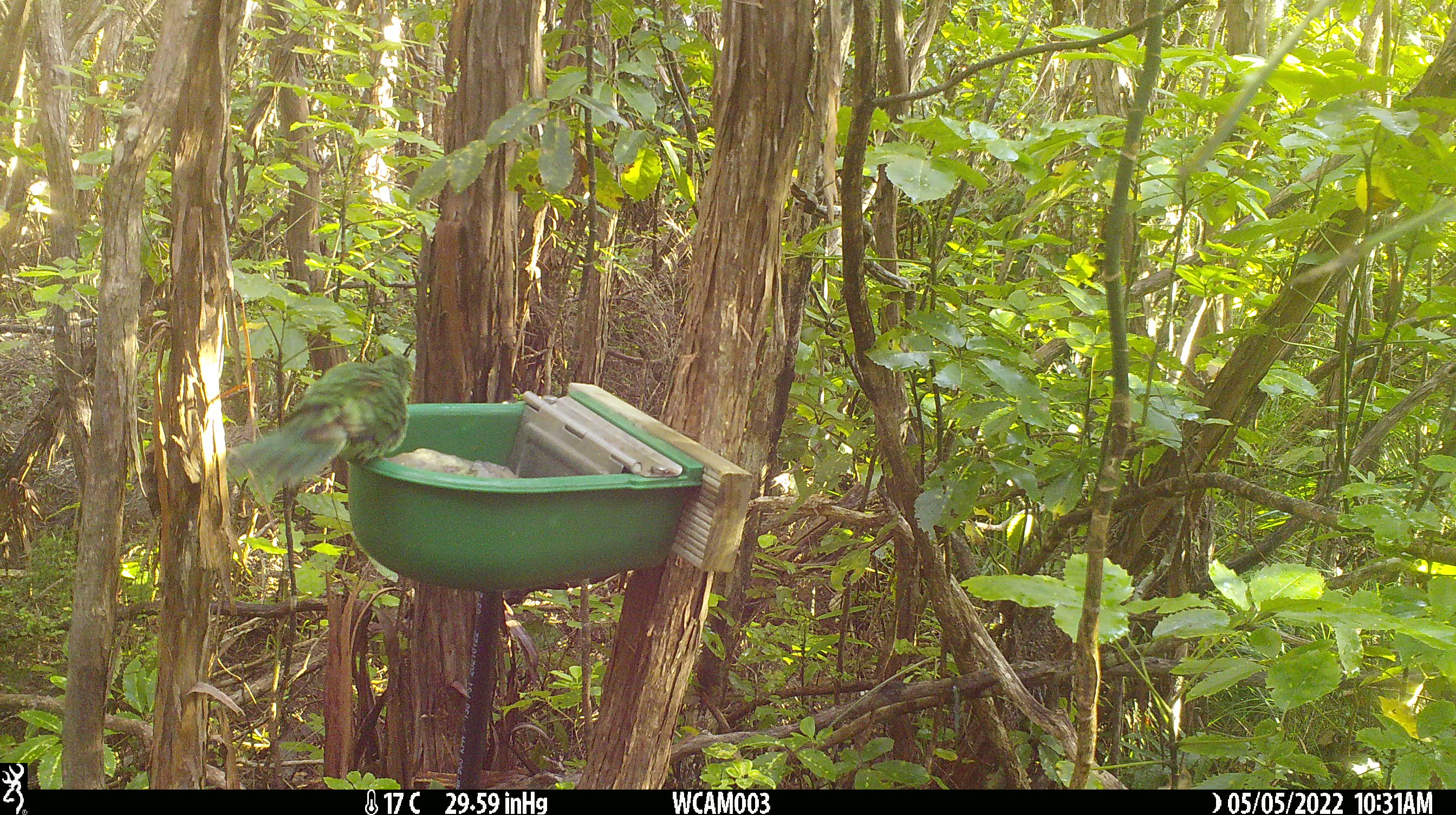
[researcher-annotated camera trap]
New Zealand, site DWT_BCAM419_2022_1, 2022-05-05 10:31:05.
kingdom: Animalia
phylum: Chordata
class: Aves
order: Psittaciformes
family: Psittaculidae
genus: Cyanoramphus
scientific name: Cyanoramphus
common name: parakeet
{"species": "parakeet (Cyanoramphus)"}